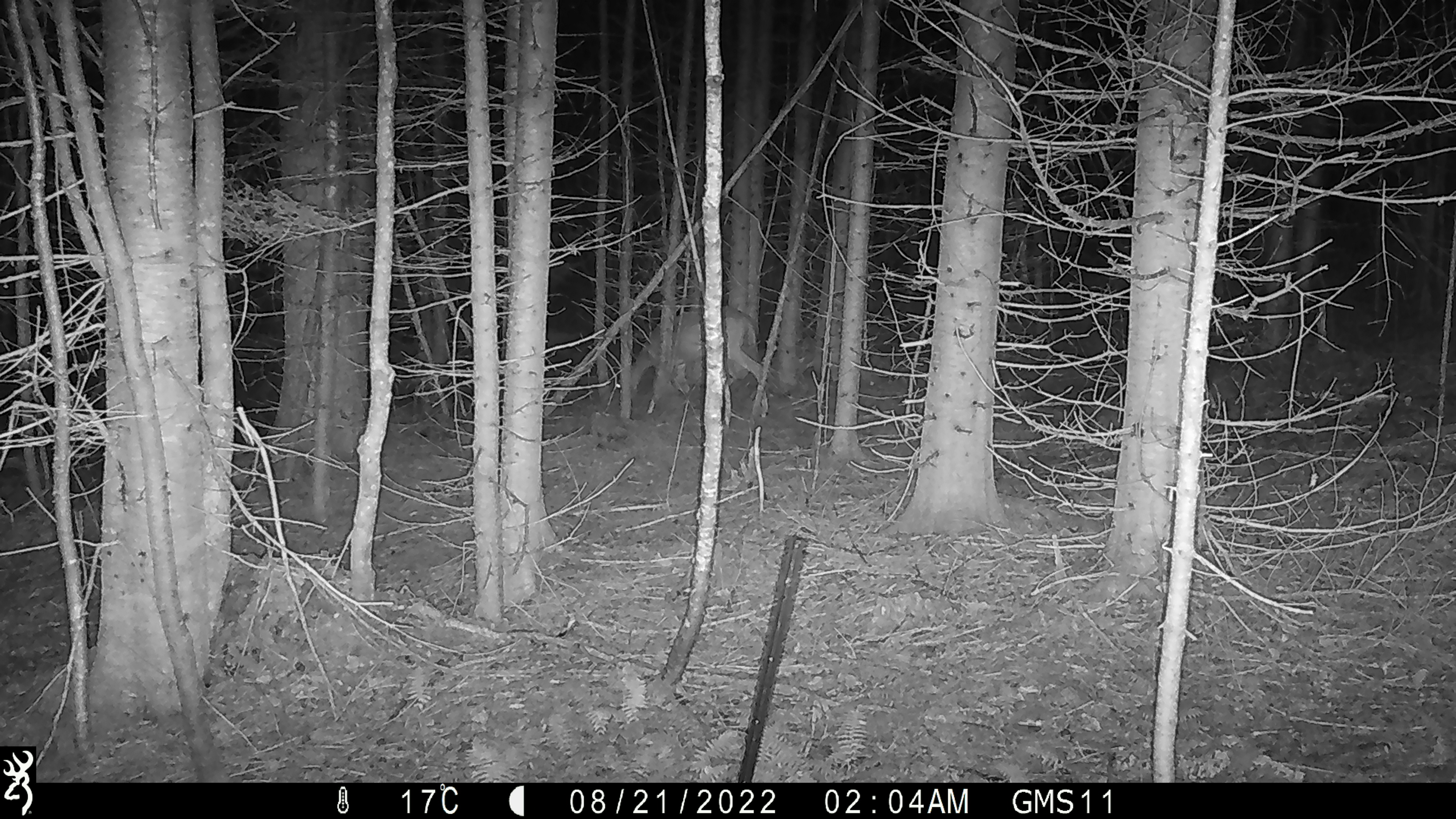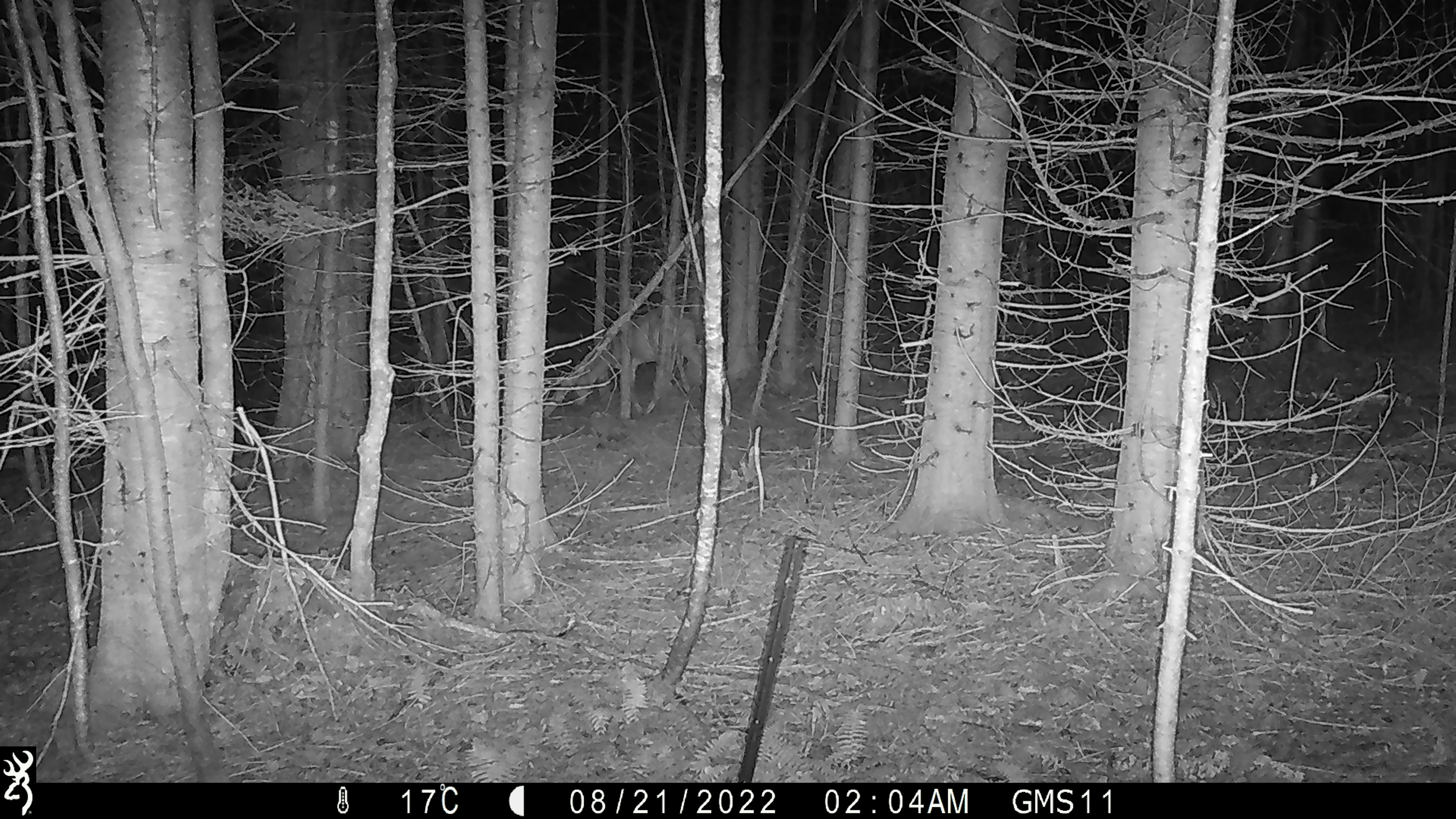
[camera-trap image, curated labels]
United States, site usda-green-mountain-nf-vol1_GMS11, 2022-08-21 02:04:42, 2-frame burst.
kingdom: Animalia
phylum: Chordata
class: Mammalia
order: Artiodactyla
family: Cervidae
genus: Odocoileus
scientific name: Odocoileus virginianus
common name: white-tailed deer